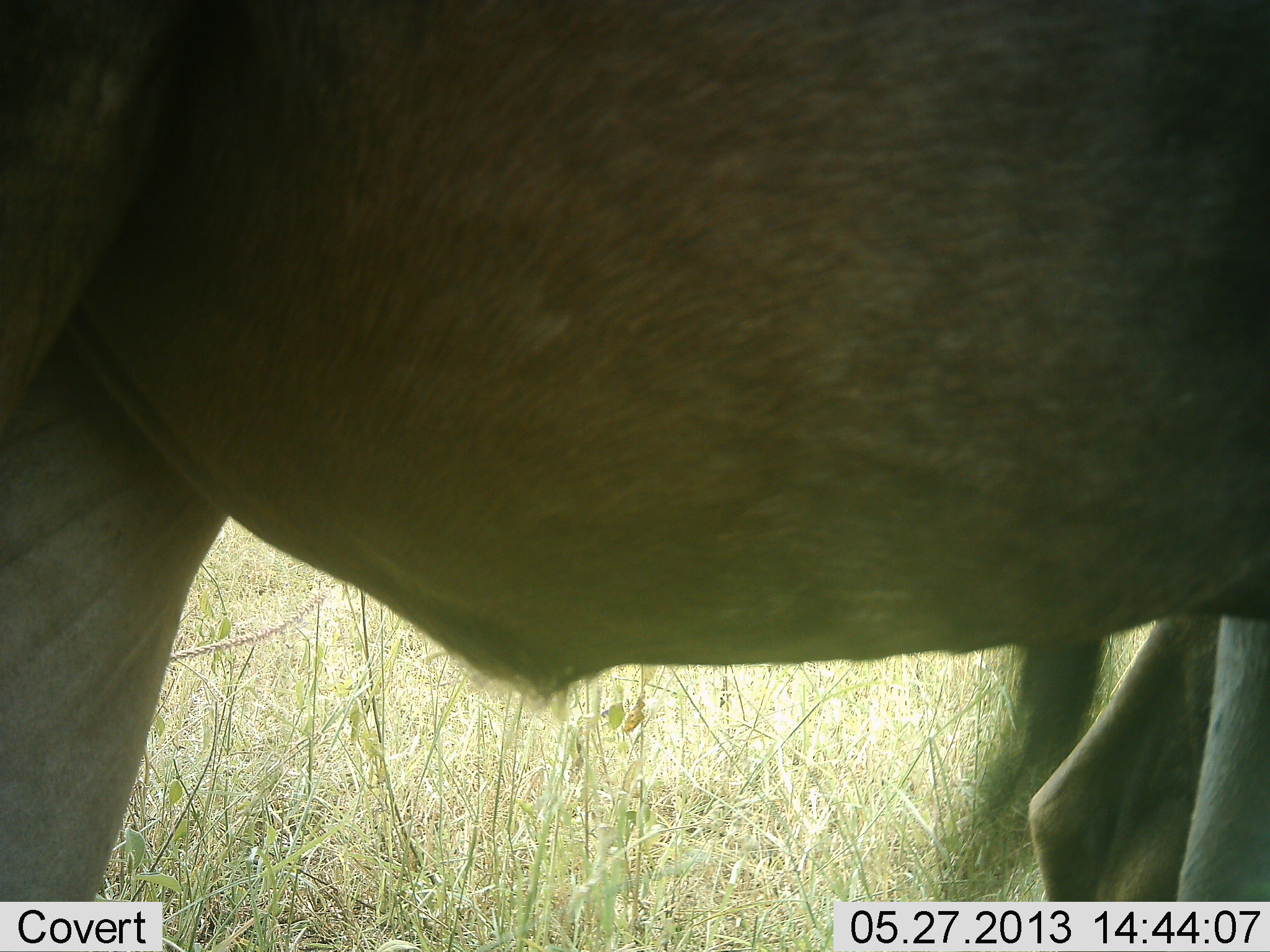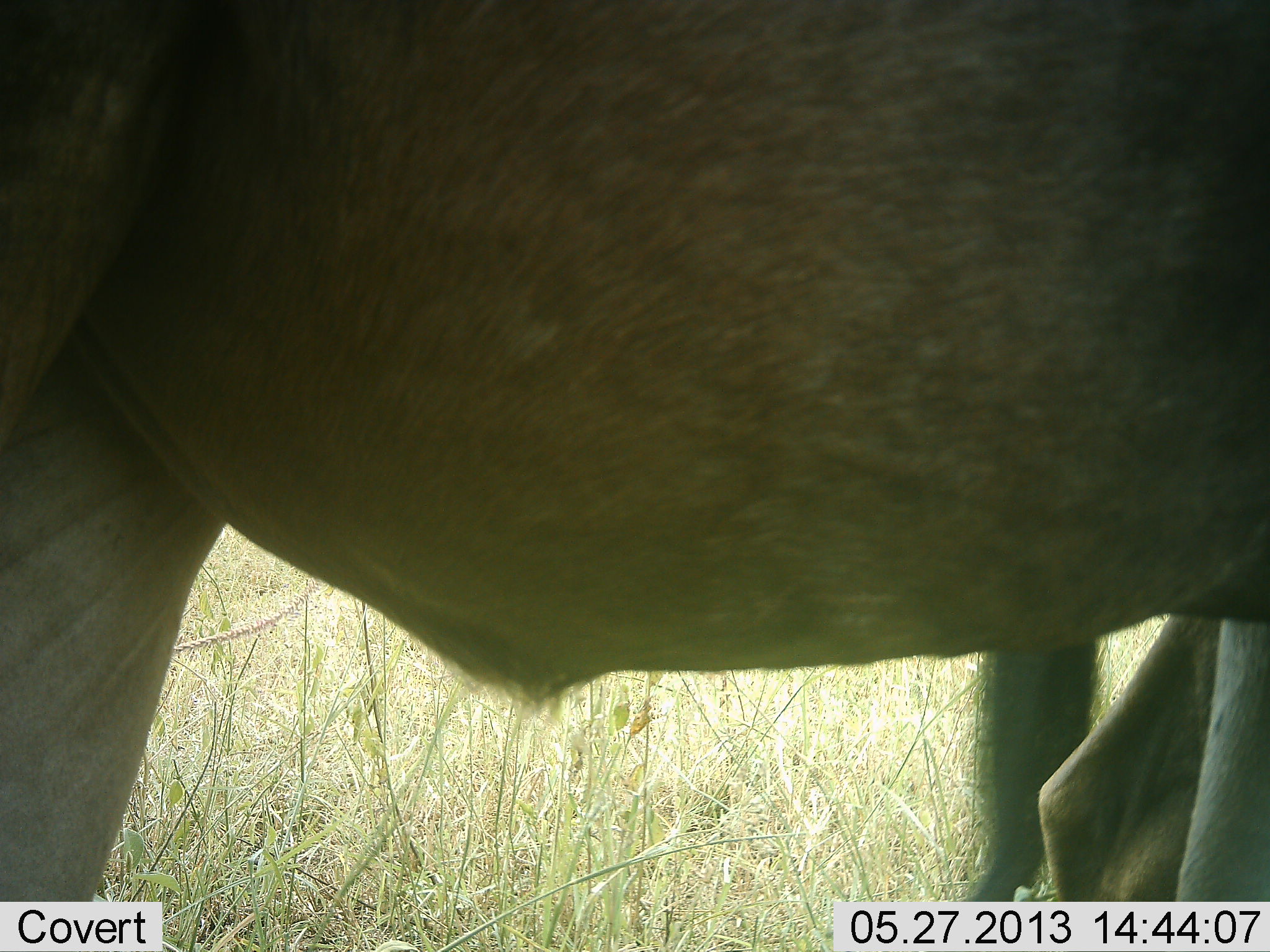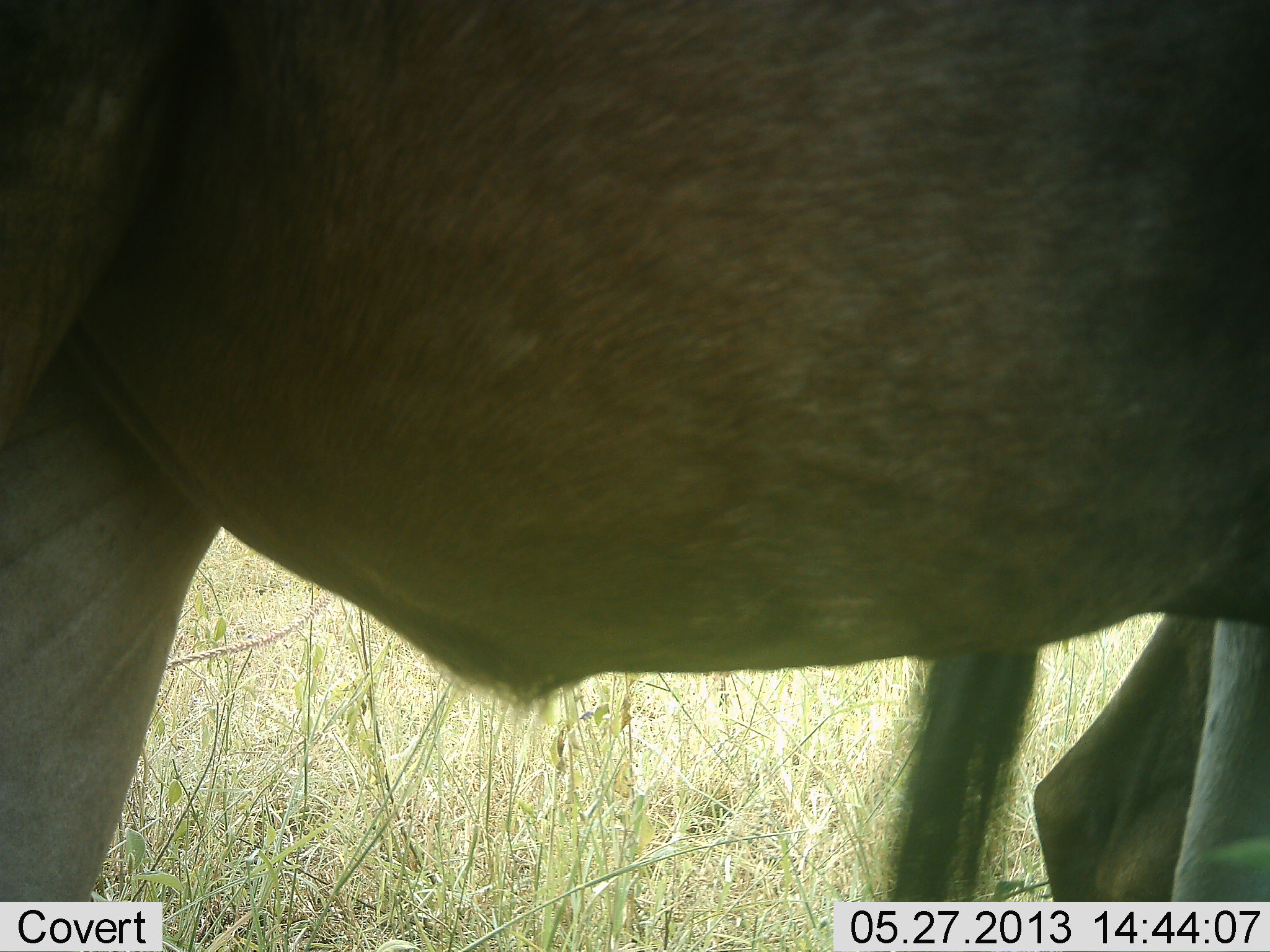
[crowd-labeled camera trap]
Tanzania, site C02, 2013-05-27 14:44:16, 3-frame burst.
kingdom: Animalia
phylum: Chordata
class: Mammalia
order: Artiodactyla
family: Bovidae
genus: Connochaetes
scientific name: Connochaetes taurinus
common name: blue wildebeest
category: wildebeest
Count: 2.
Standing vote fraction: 100%.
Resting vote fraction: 0%.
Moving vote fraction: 0%.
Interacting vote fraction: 0%.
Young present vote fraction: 0%.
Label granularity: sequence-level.